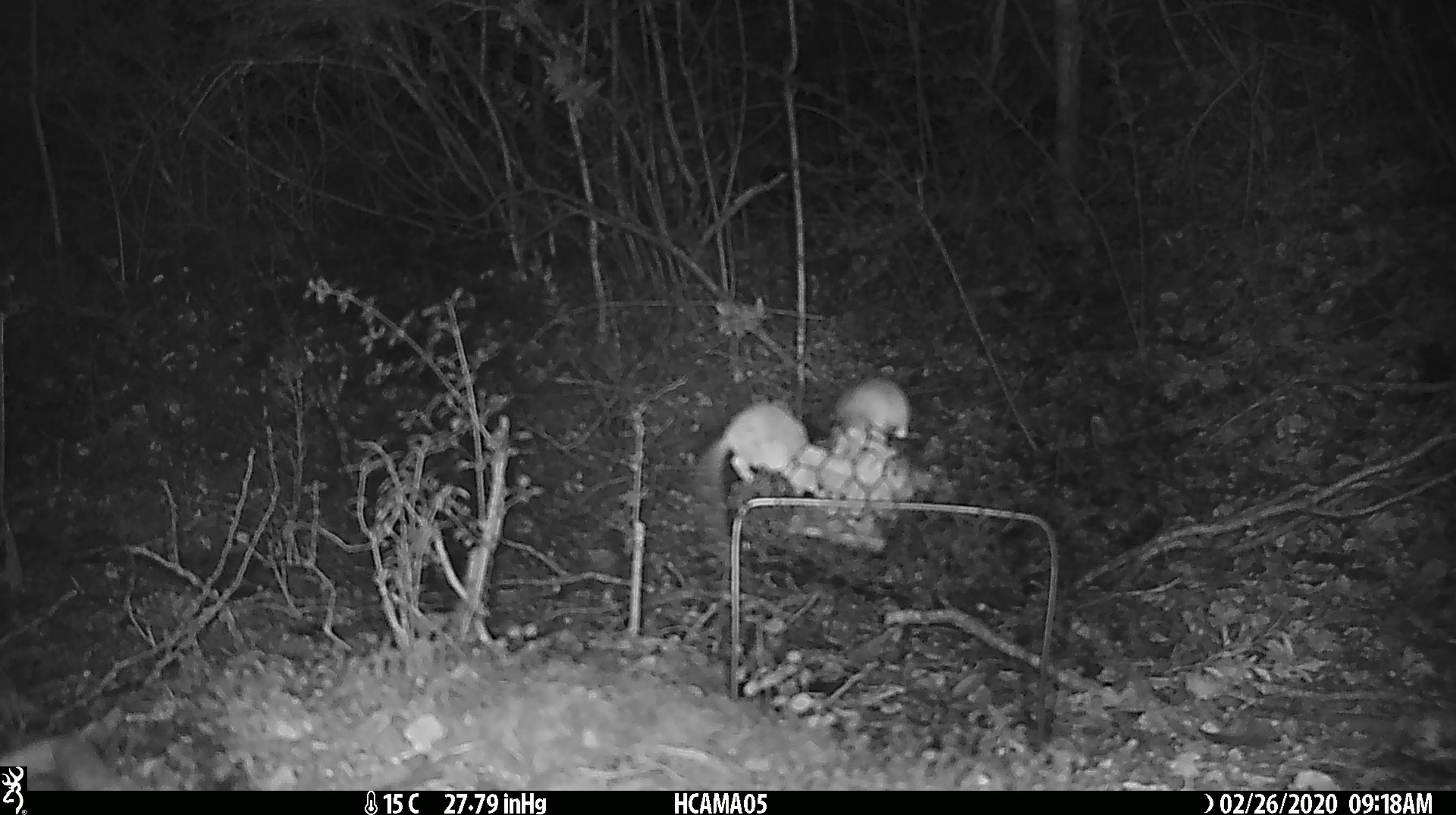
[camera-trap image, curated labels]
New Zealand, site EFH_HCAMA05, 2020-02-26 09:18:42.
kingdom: Animalia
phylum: Chordata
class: Mammalia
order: Rodentia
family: Muridae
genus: Mus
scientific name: Mus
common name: mouse